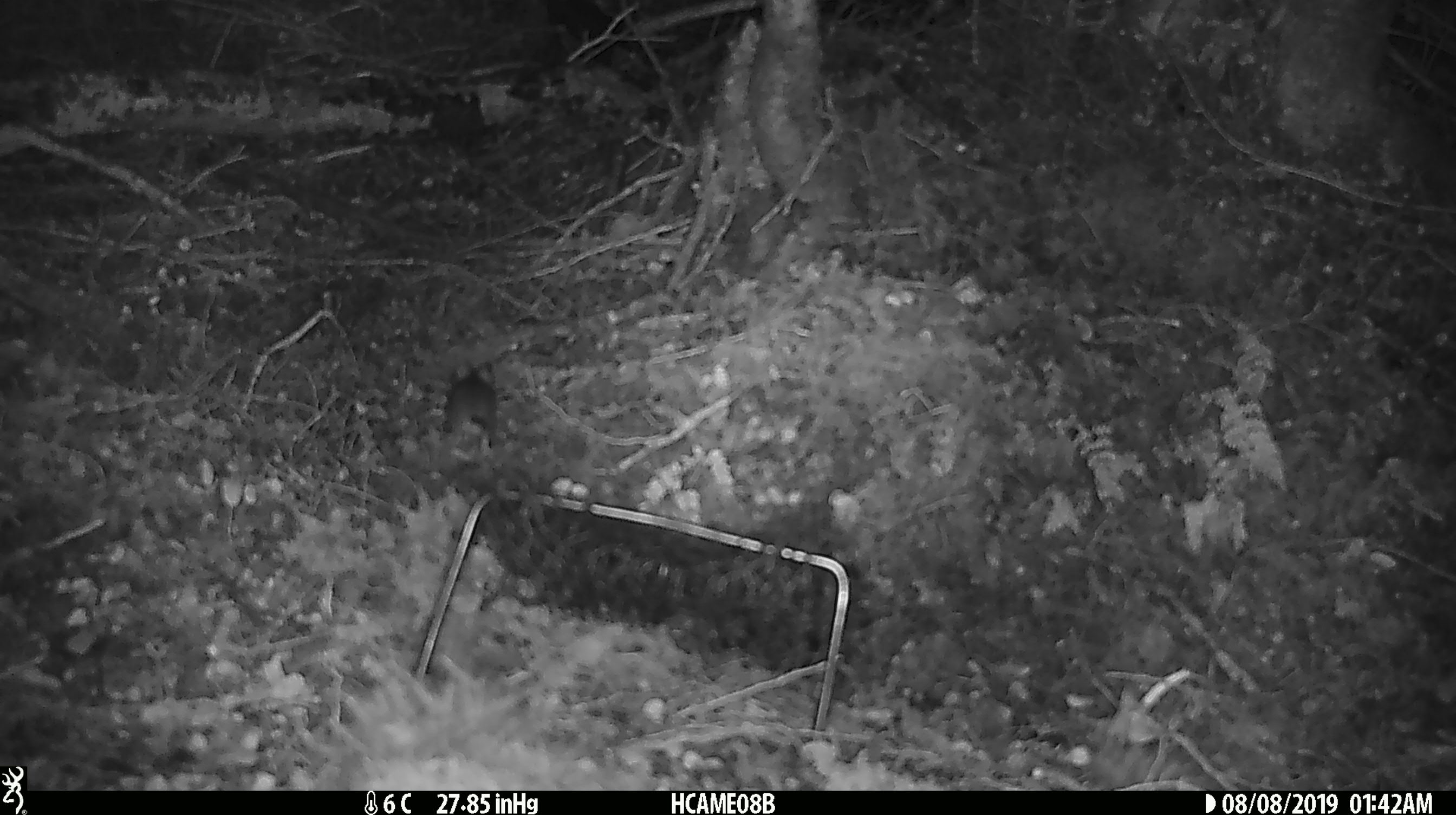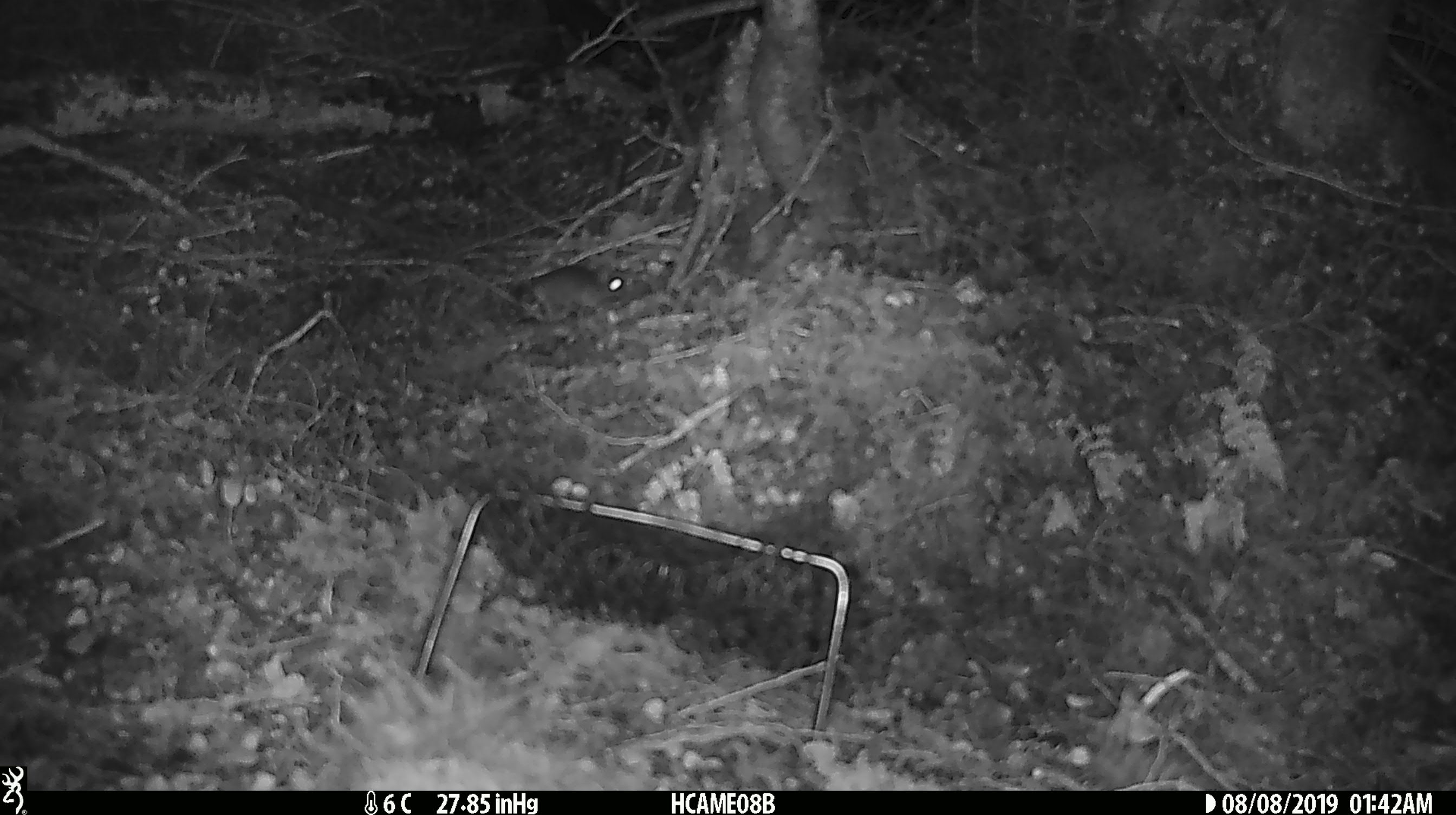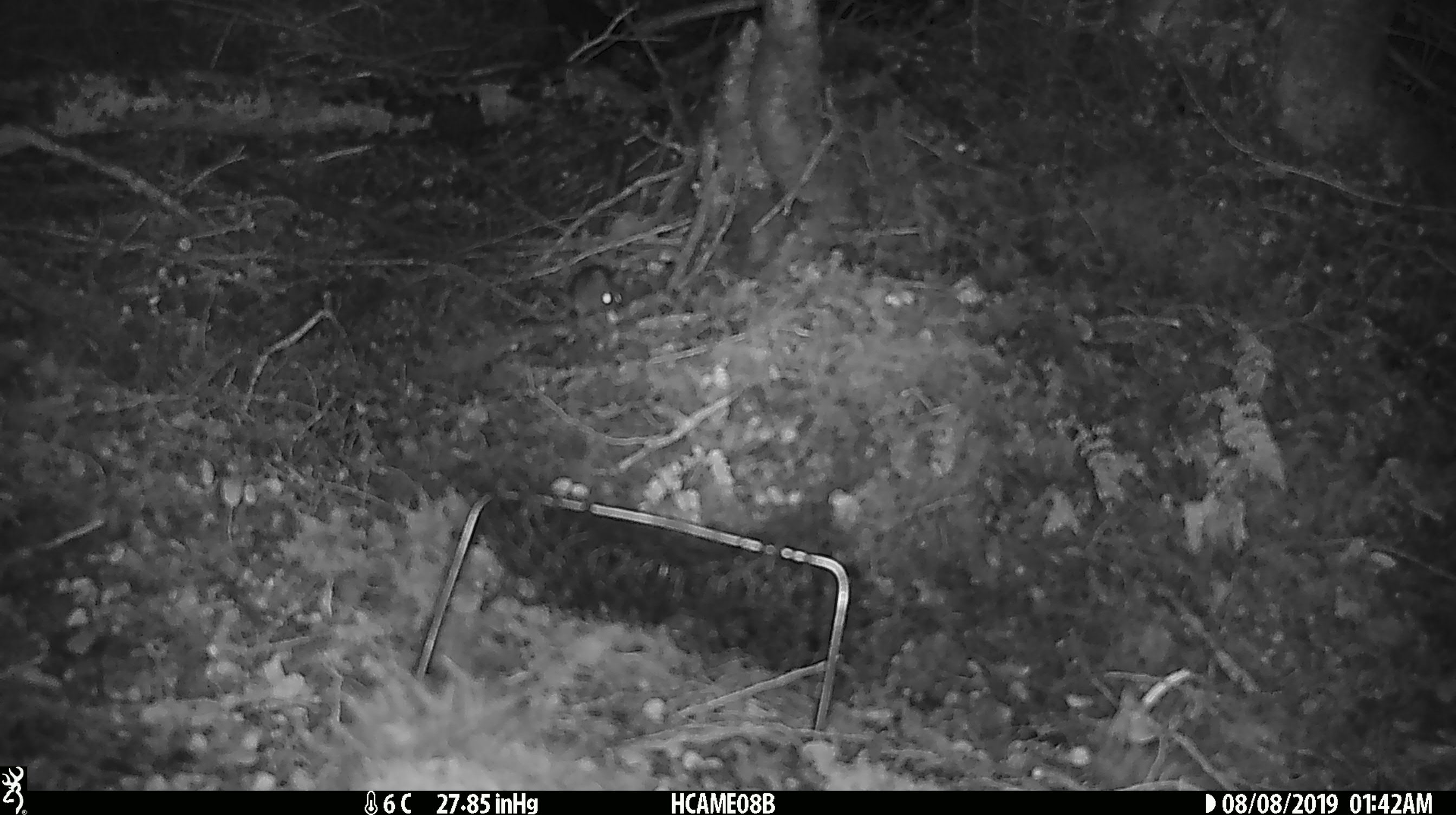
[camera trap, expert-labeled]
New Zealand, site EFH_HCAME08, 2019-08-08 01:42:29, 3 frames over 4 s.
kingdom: Animalia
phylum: Chordata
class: Mammalia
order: Rodentia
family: Muridae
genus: Mus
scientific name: Mus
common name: mouse